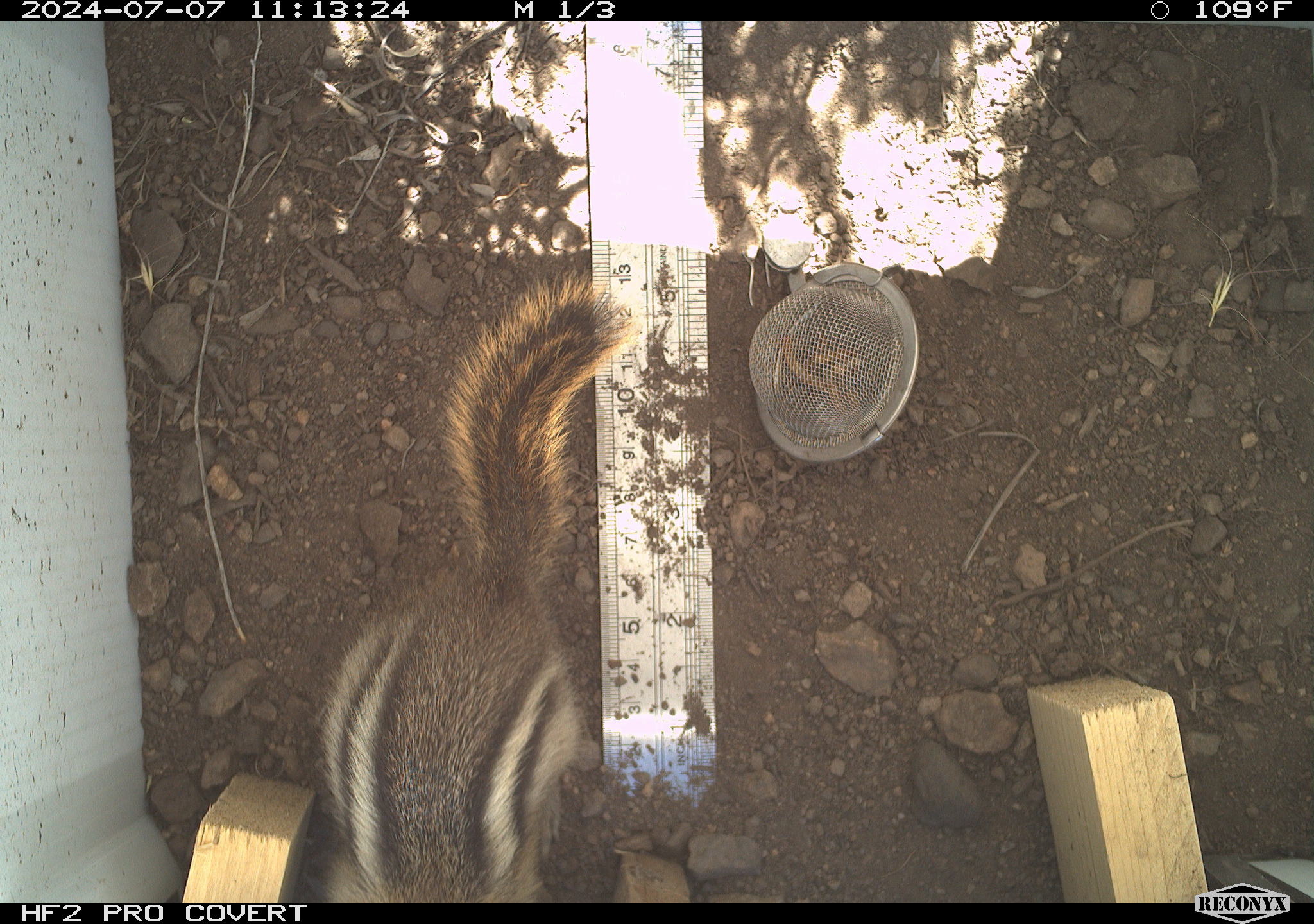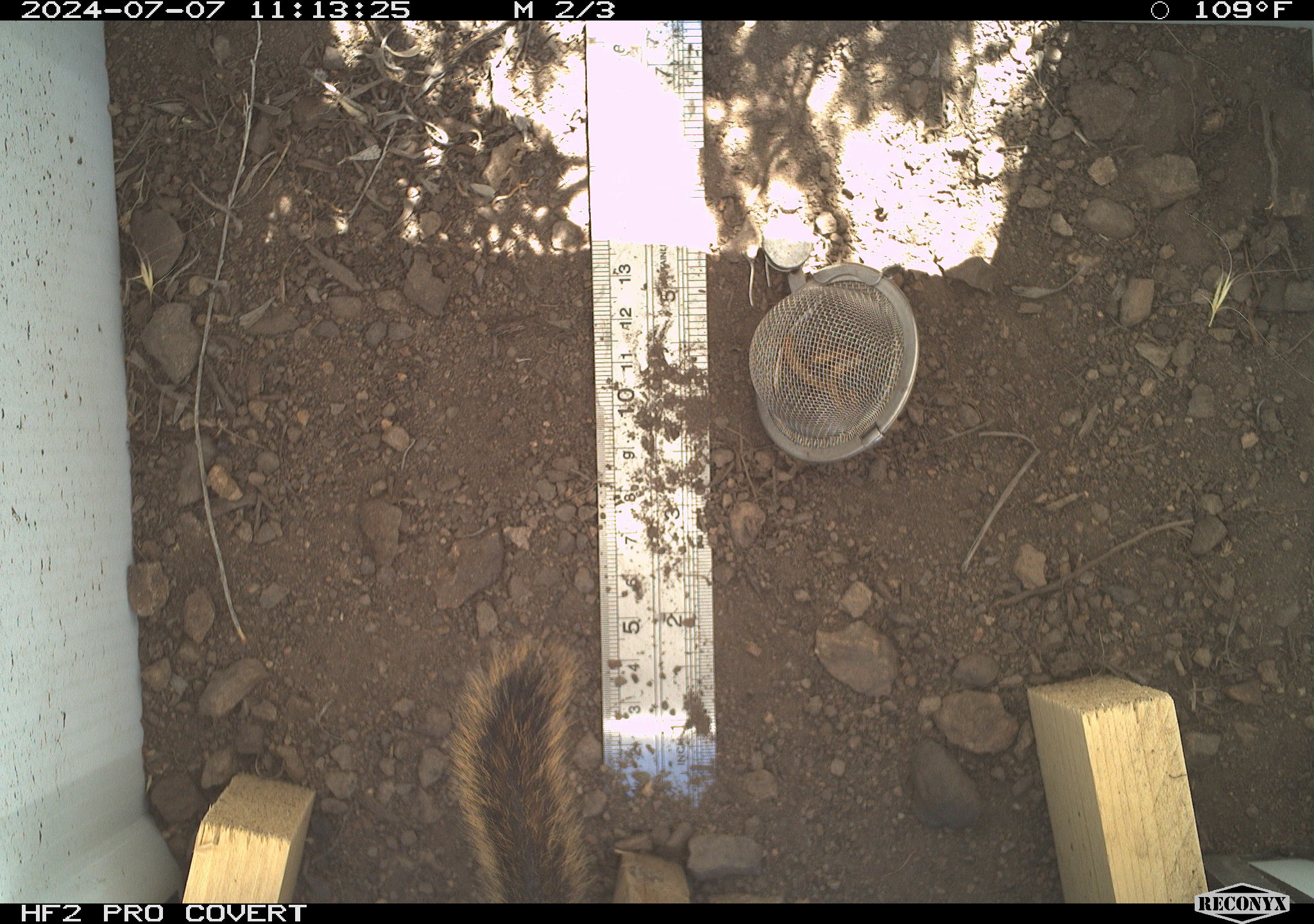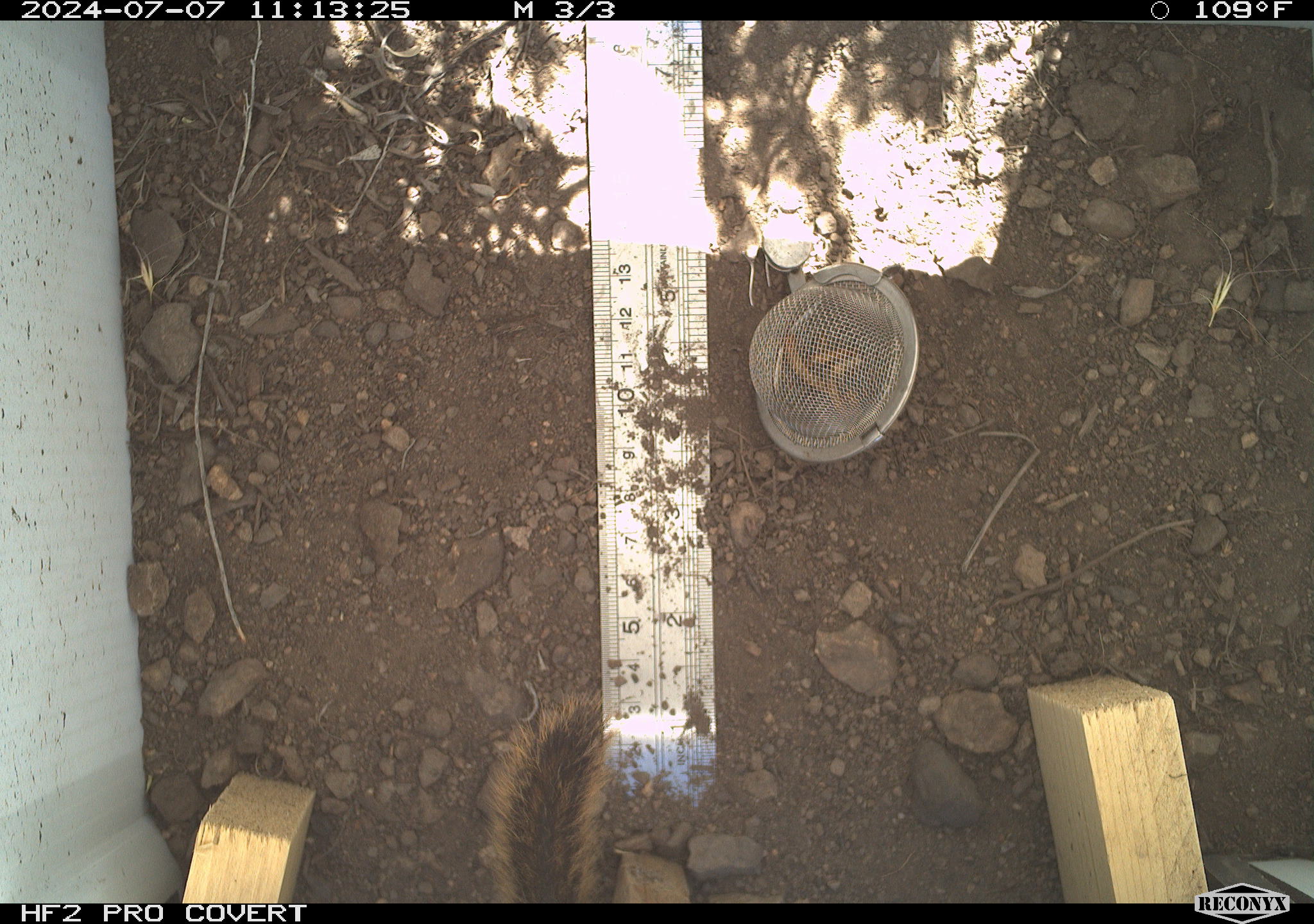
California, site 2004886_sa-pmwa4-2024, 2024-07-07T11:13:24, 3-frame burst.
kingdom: Animalia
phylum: Chordata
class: Mammalia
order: Rodentia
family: Sciuridae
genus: Callospermophilus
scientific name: Callospermophilus lateralis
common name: golden mantled ground squirrel